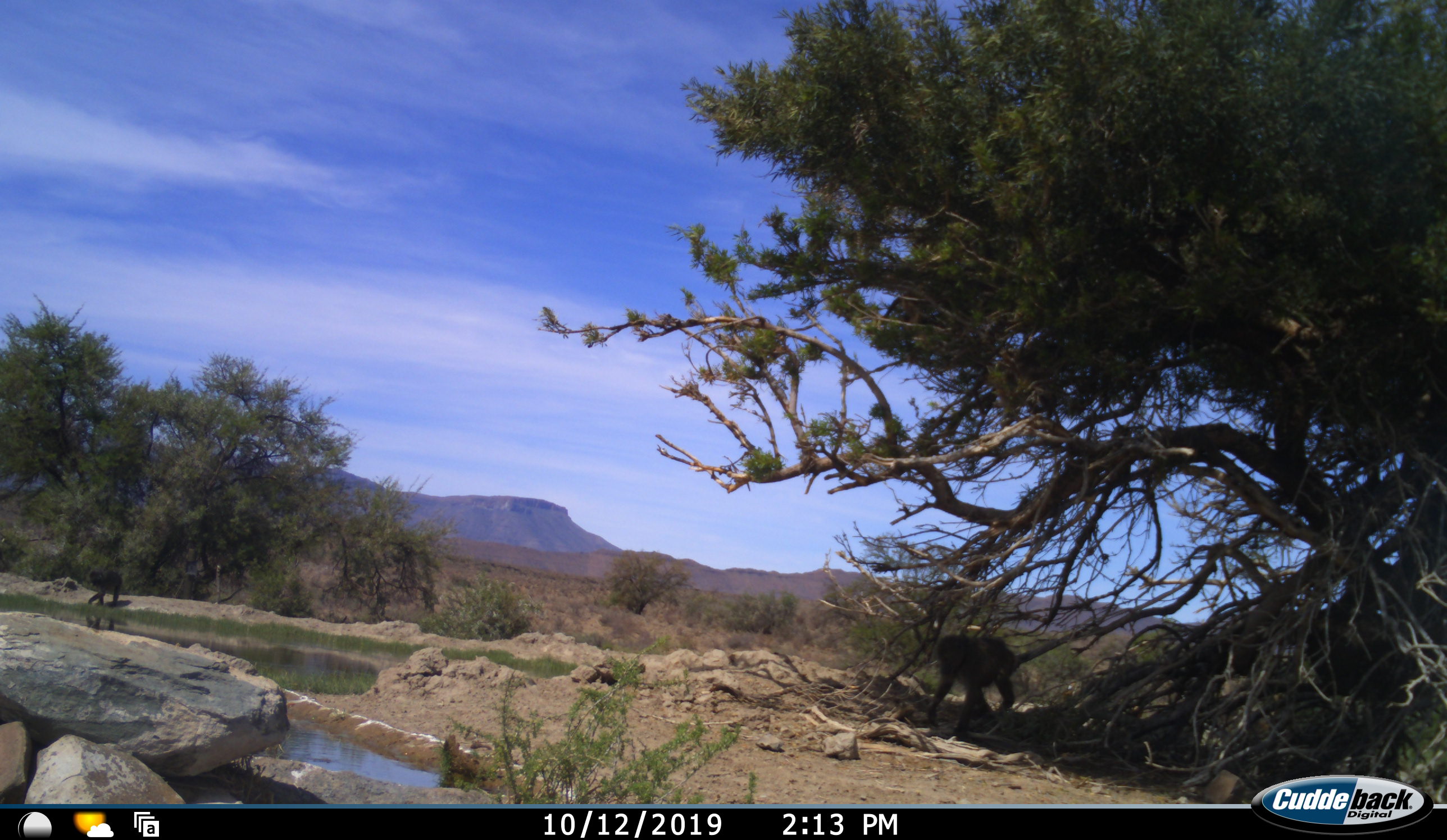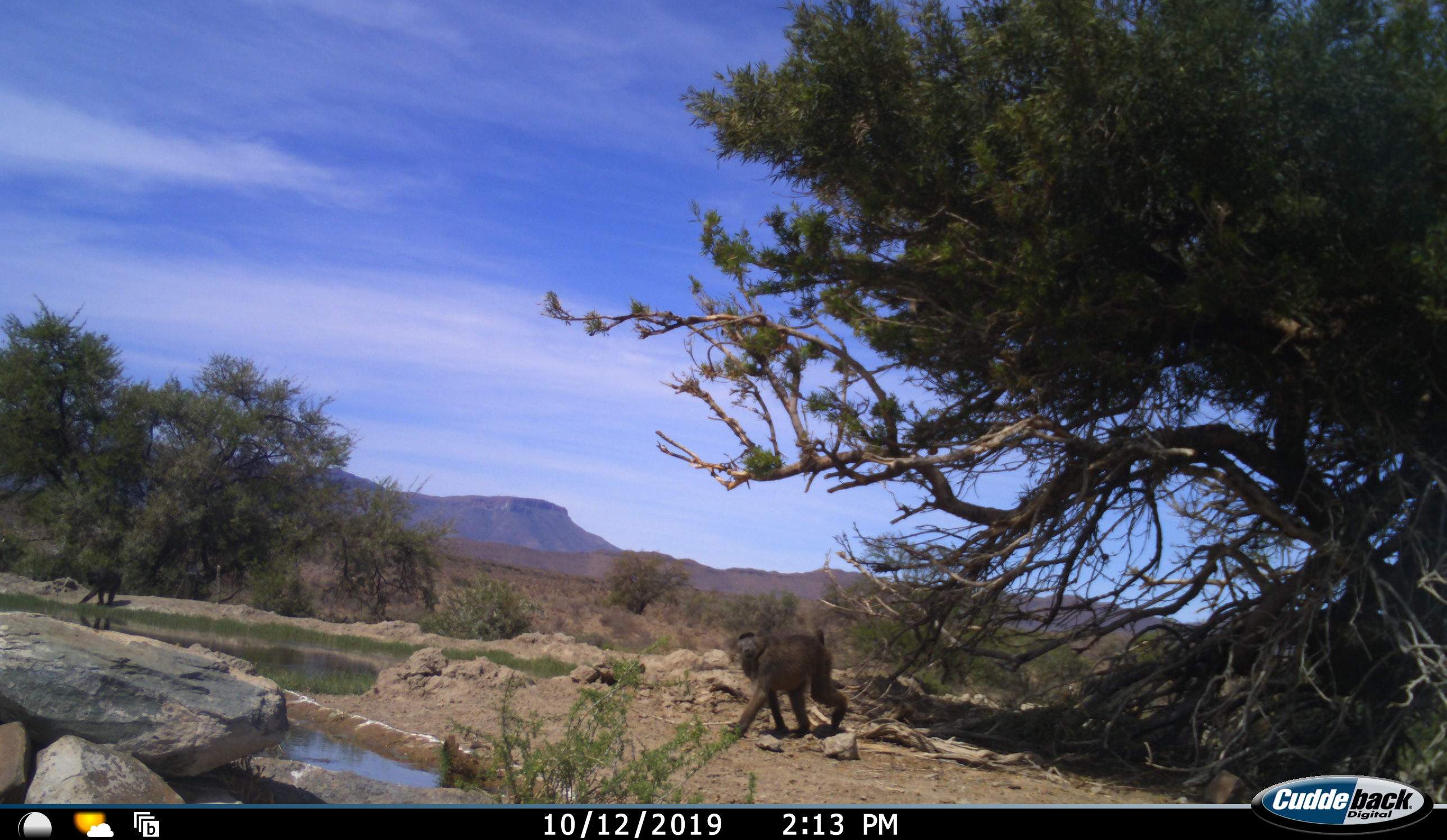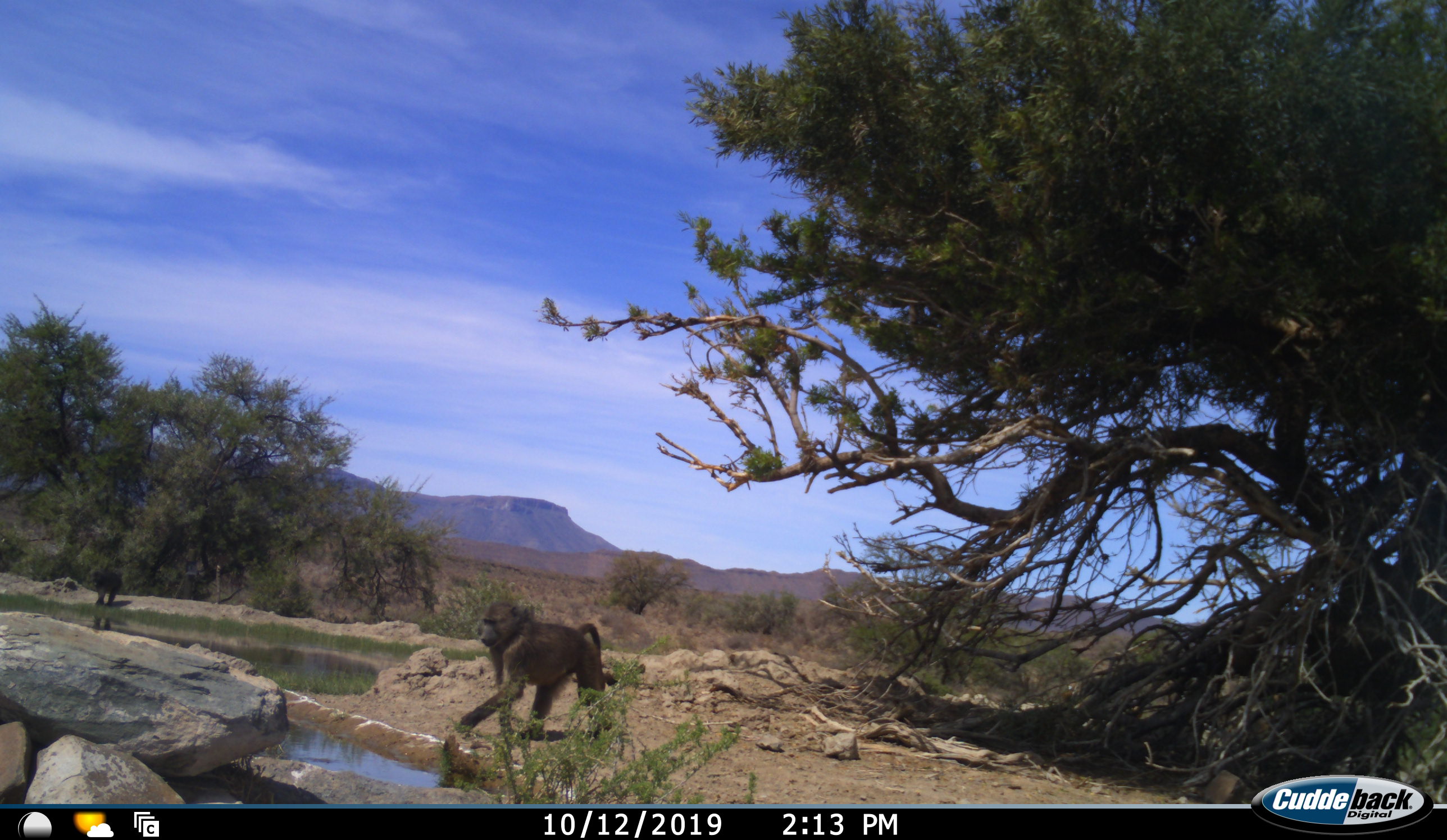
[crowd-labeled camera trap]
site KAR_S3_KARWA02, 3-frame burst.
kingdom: Animalia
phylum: Chordata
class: Mammalia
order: Primates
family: Cercopithecidae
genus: Papio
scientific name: Papio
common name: baboon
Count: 2.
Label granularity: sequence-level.